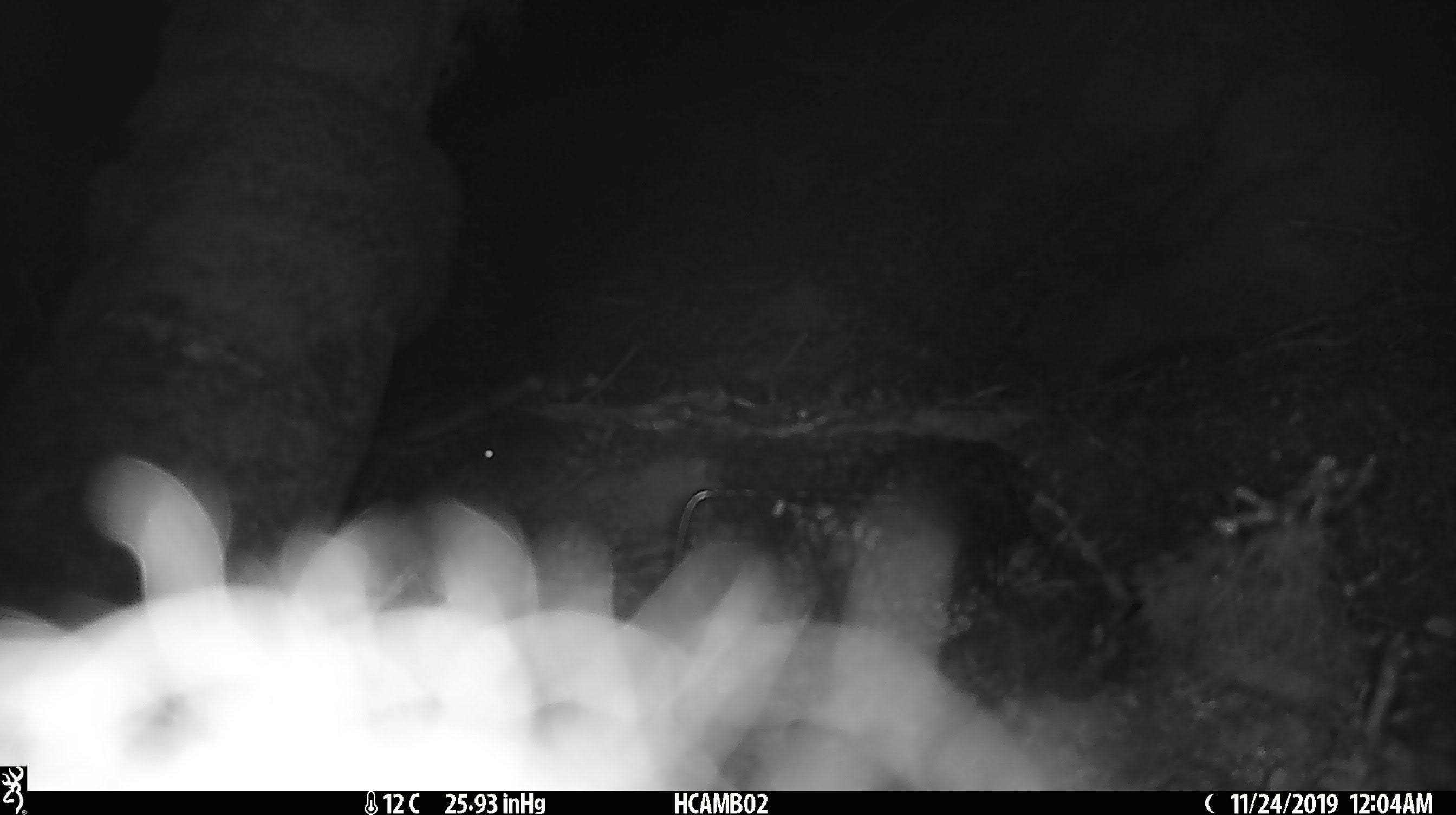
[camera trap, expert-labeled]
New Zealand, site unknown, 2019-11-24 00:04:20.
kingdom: Animalia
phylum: Chordata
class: Mammalia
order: Rodentia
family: Muridae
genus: Mus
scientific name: Mus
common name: mouse